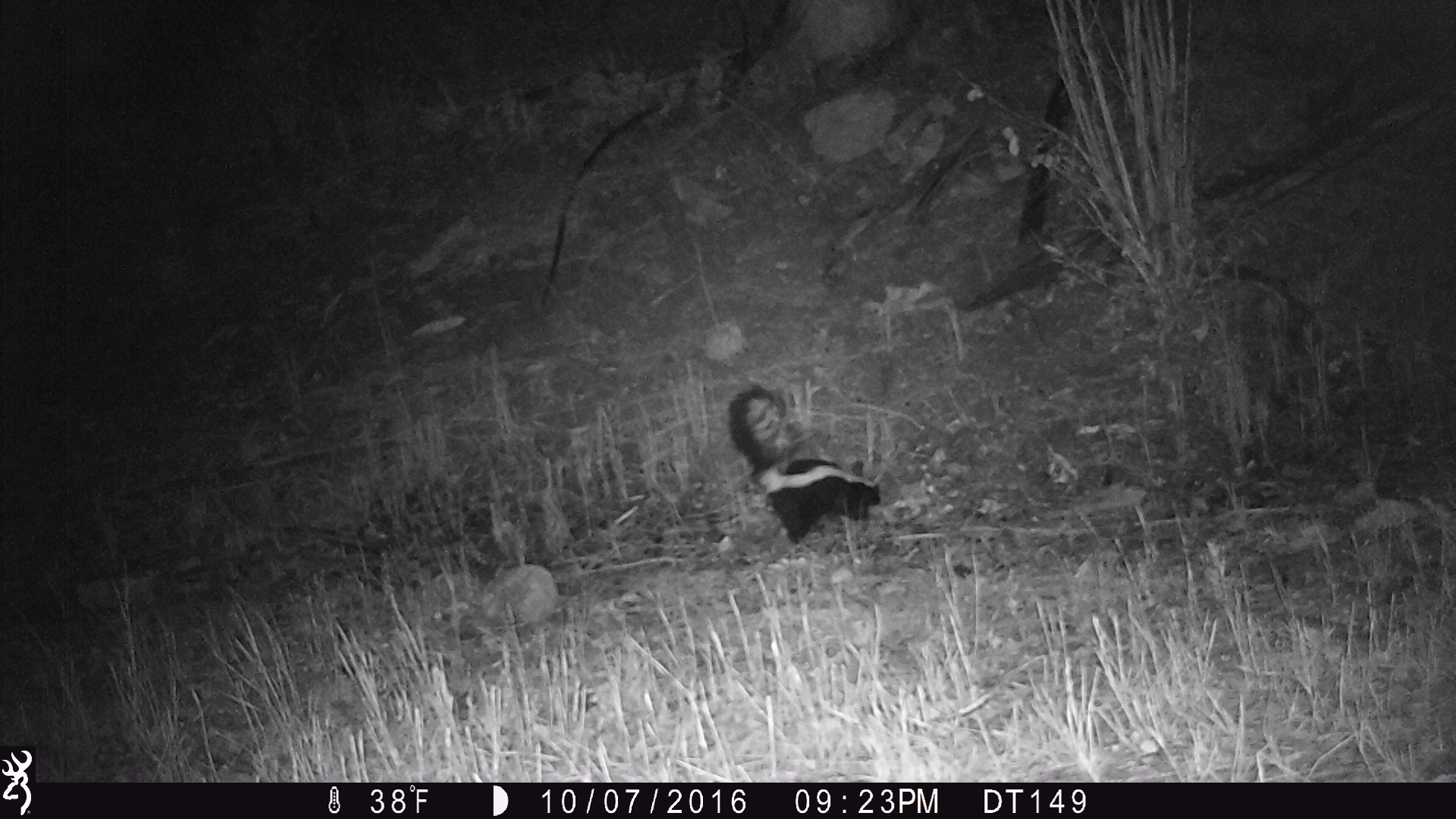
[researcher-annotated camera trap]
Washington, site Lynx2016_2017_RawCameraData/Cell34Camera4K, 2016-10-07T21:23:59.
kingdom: Animalia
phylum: Chordata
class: Mammalia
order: Carnivora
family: Mephitidae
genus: Mephitis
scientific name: Mephitis mephitis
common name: striped skunk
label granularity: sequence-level